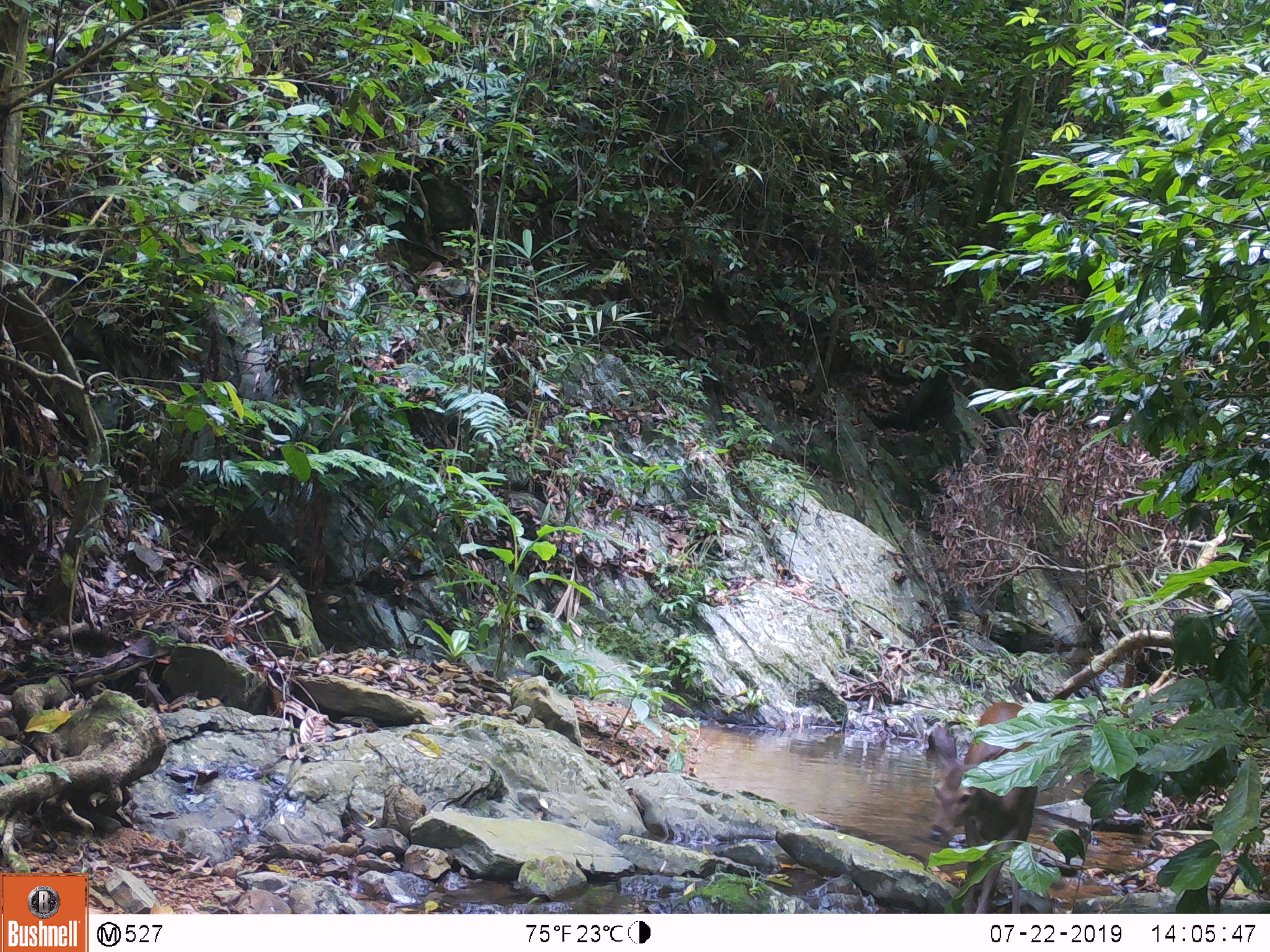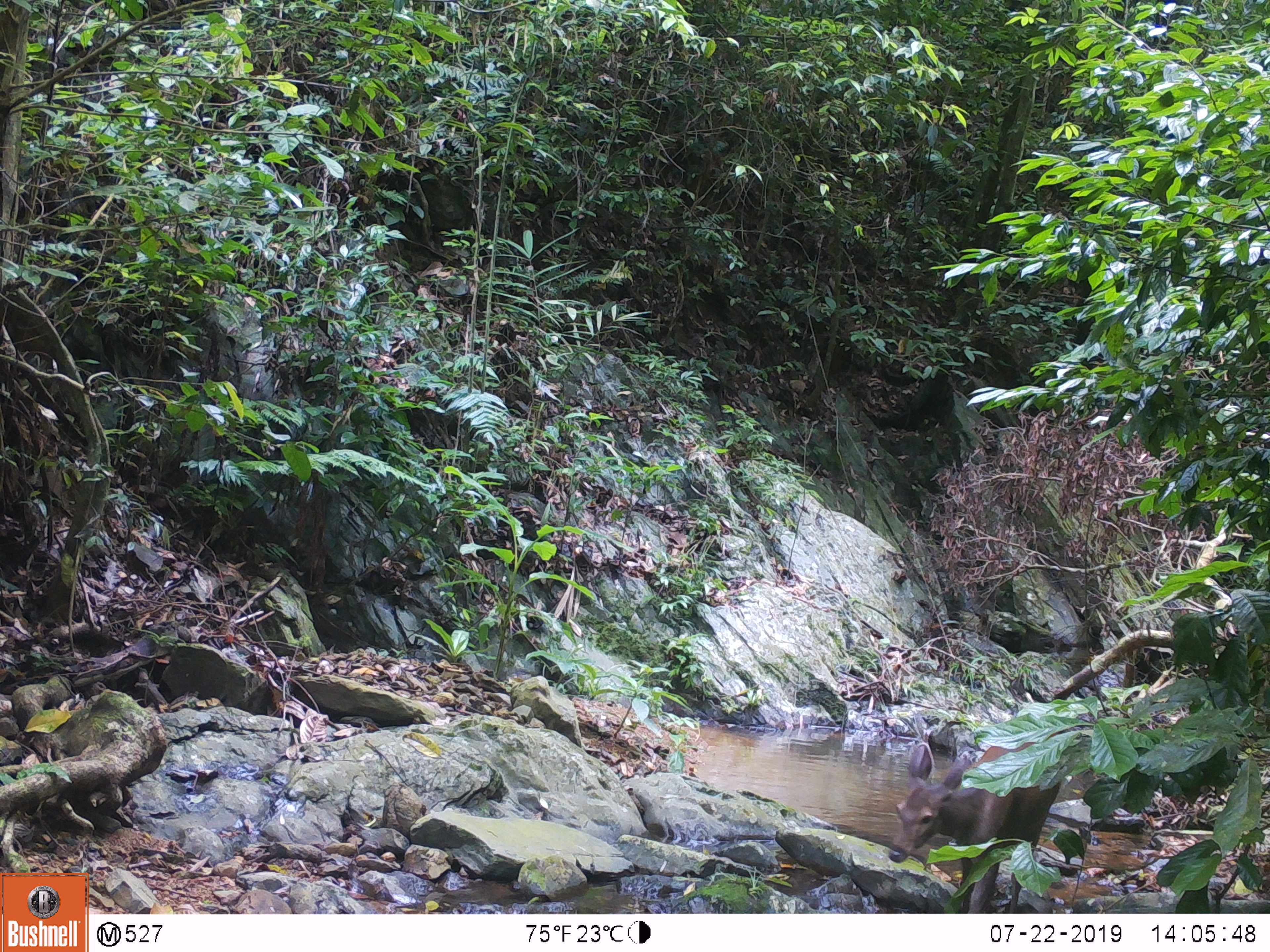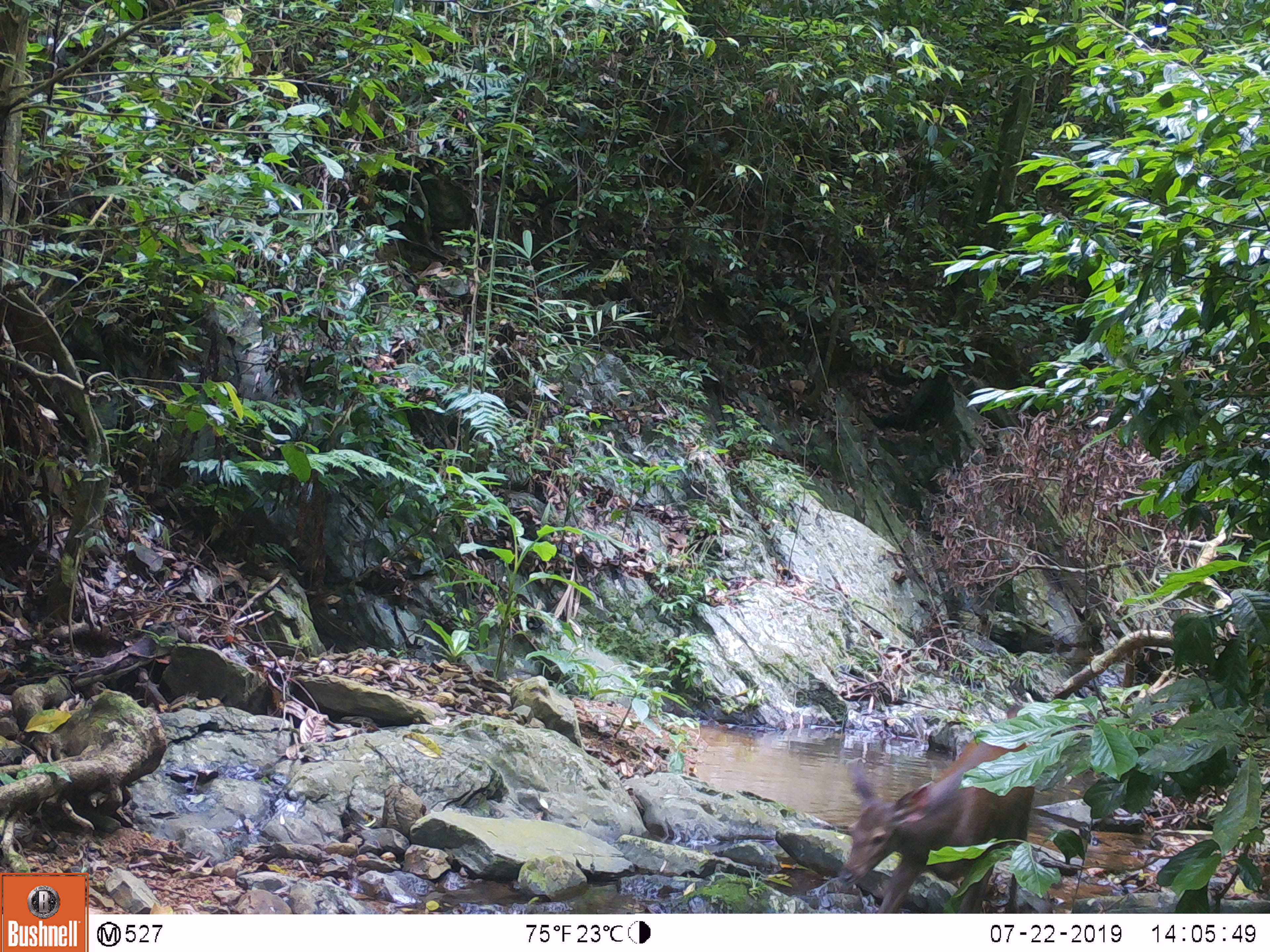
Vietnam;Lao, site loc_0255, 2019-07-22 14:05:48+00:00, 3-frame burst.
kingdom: Animalia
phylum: Chordata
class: Mammalia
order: Artiodactyla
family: Cervidae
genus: Rusa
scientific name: Rusa unicolor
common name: sambar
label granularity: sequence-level